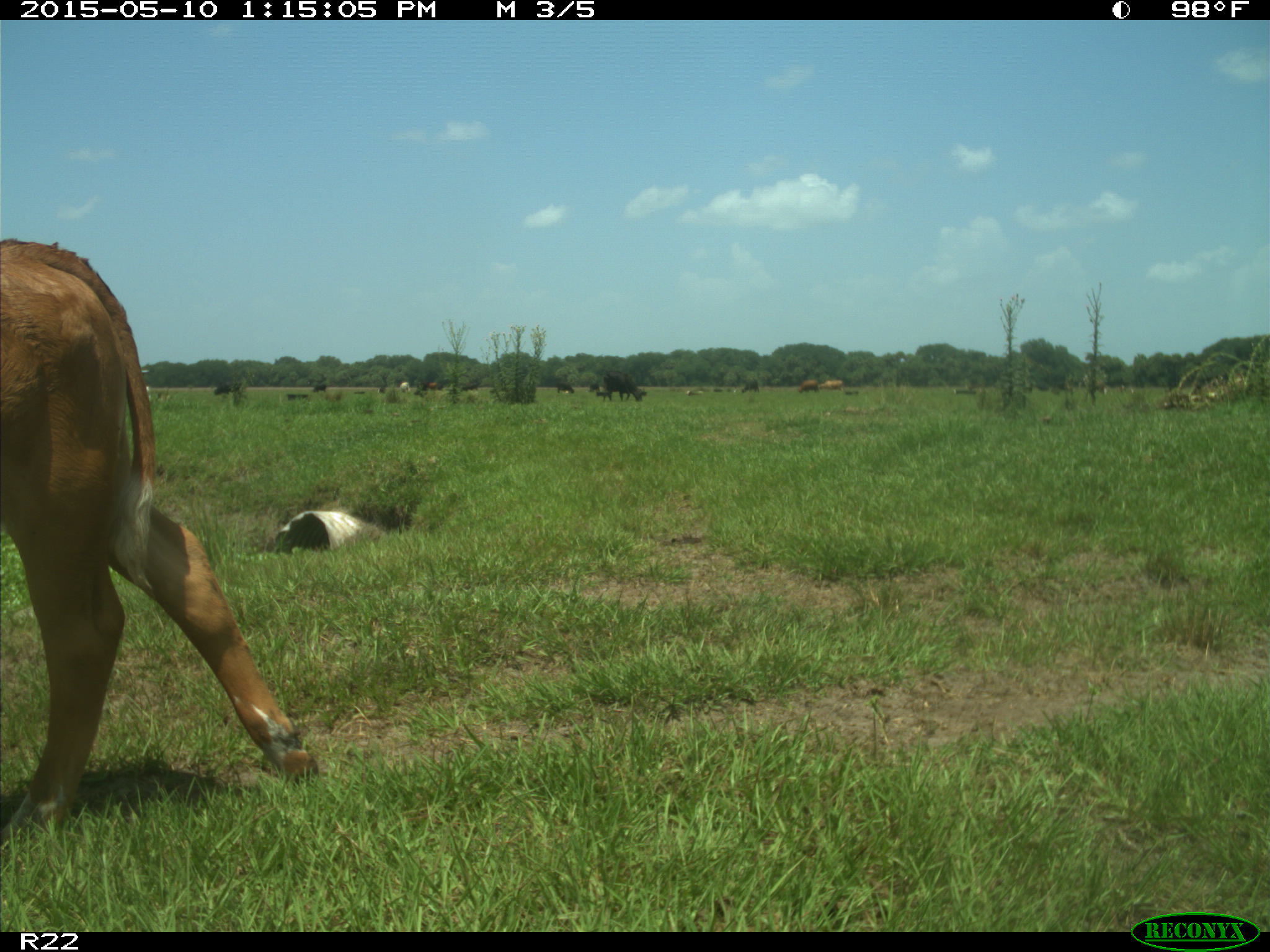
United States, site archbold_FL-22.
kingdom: Animalia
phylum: Chordata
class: Mammalia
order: Artiodactyla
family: Bovidae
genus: Bos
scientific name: Bos taurus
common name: domestic cow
Bos taurus (domestic cow).